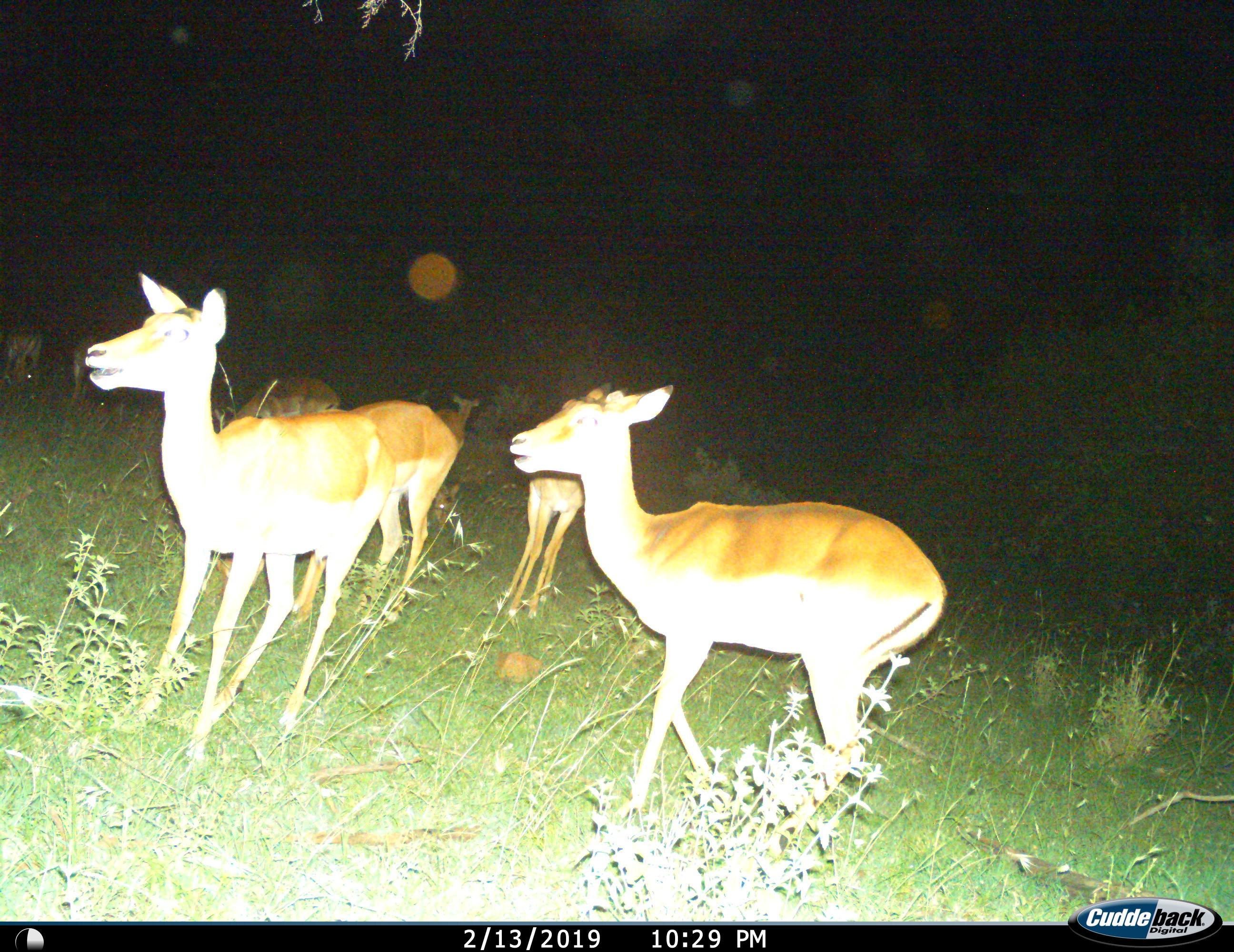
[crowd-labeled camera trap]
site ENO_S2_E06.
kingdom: Animalia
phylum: Chordata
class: Mammalia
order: Artiodactyla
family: Bovidae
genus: Aepyceros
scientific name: Aepyceros melampus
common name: impala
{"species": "impala (Aepyceros melampus)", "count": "7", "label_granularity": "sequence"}